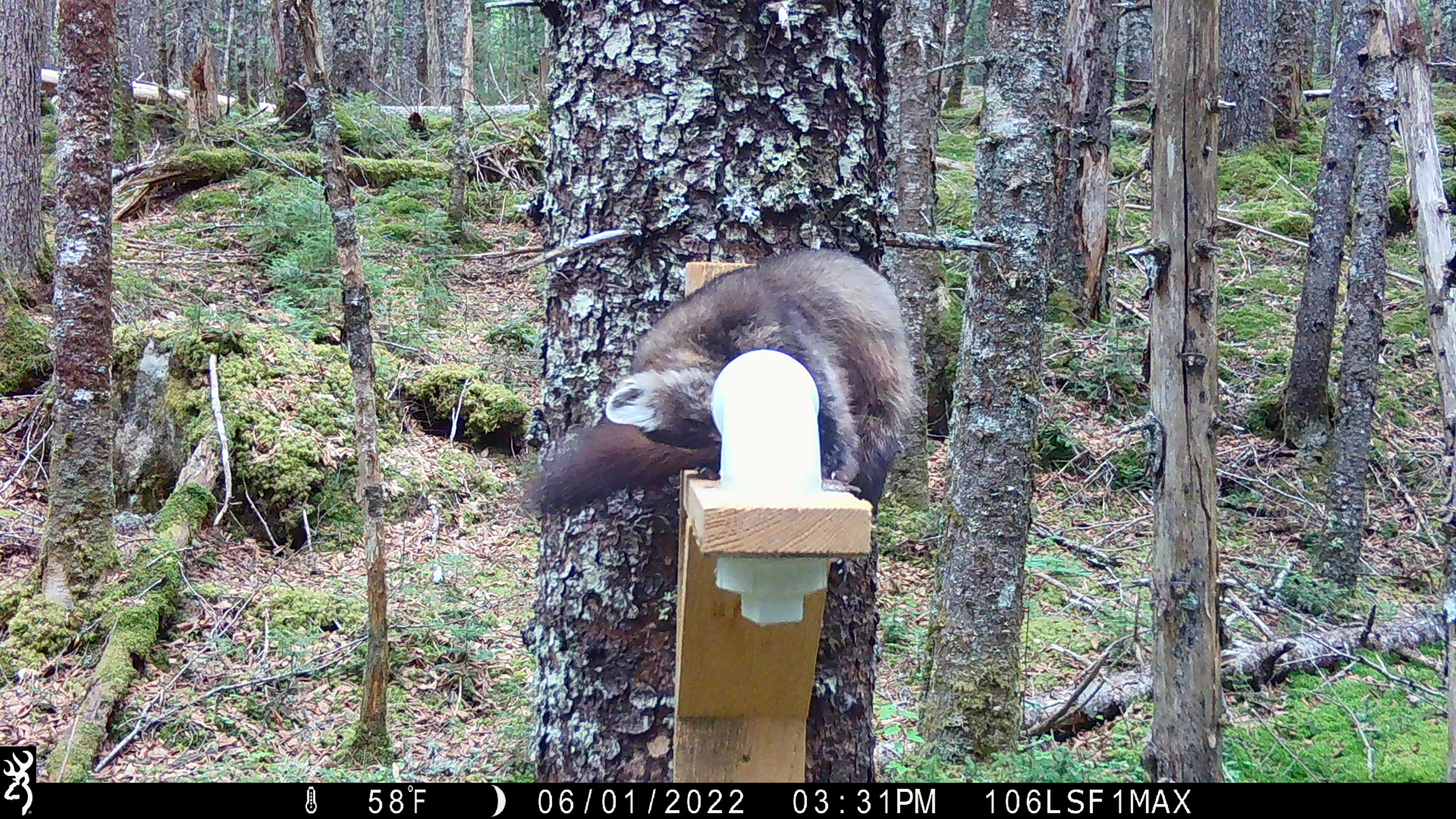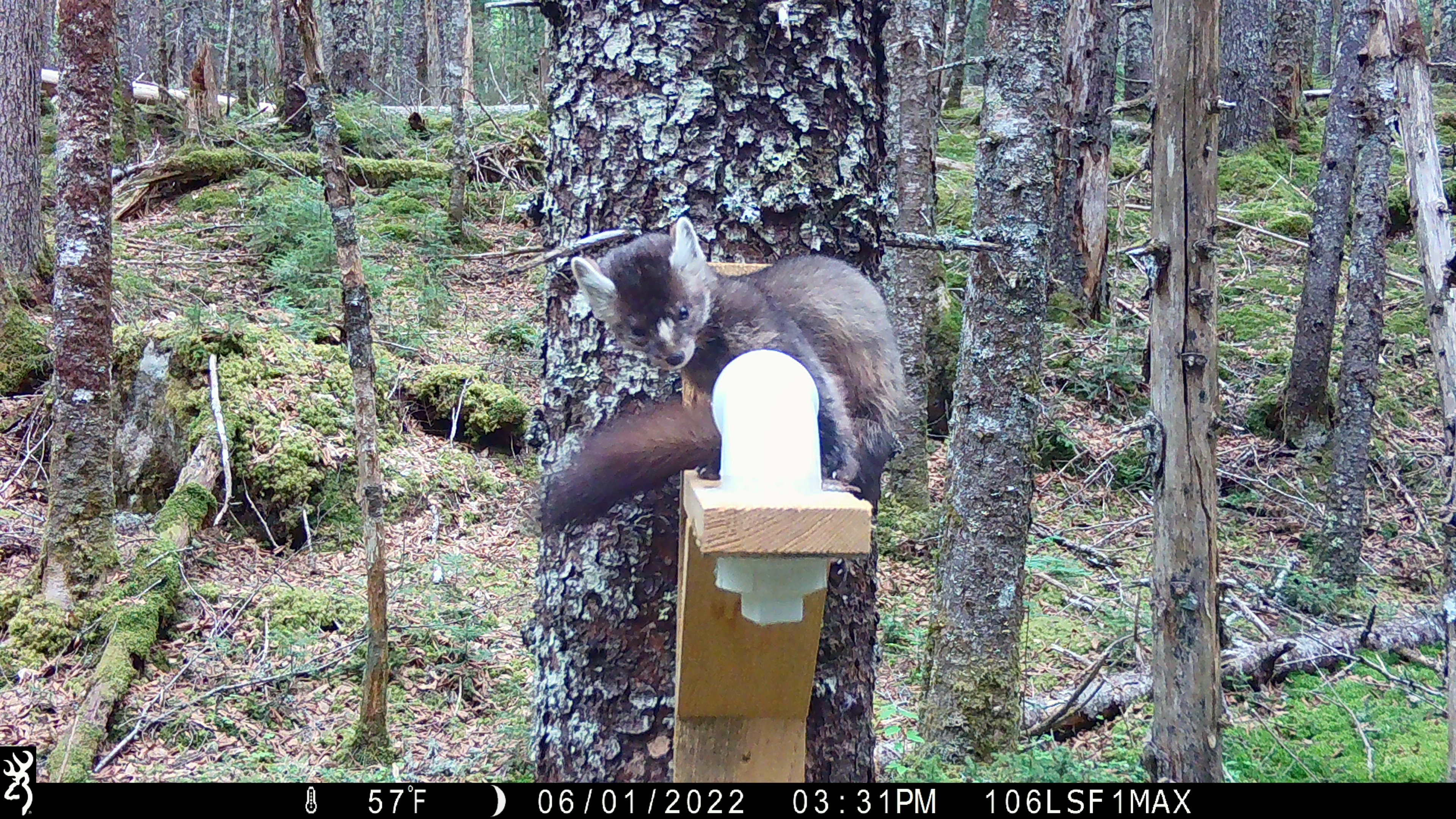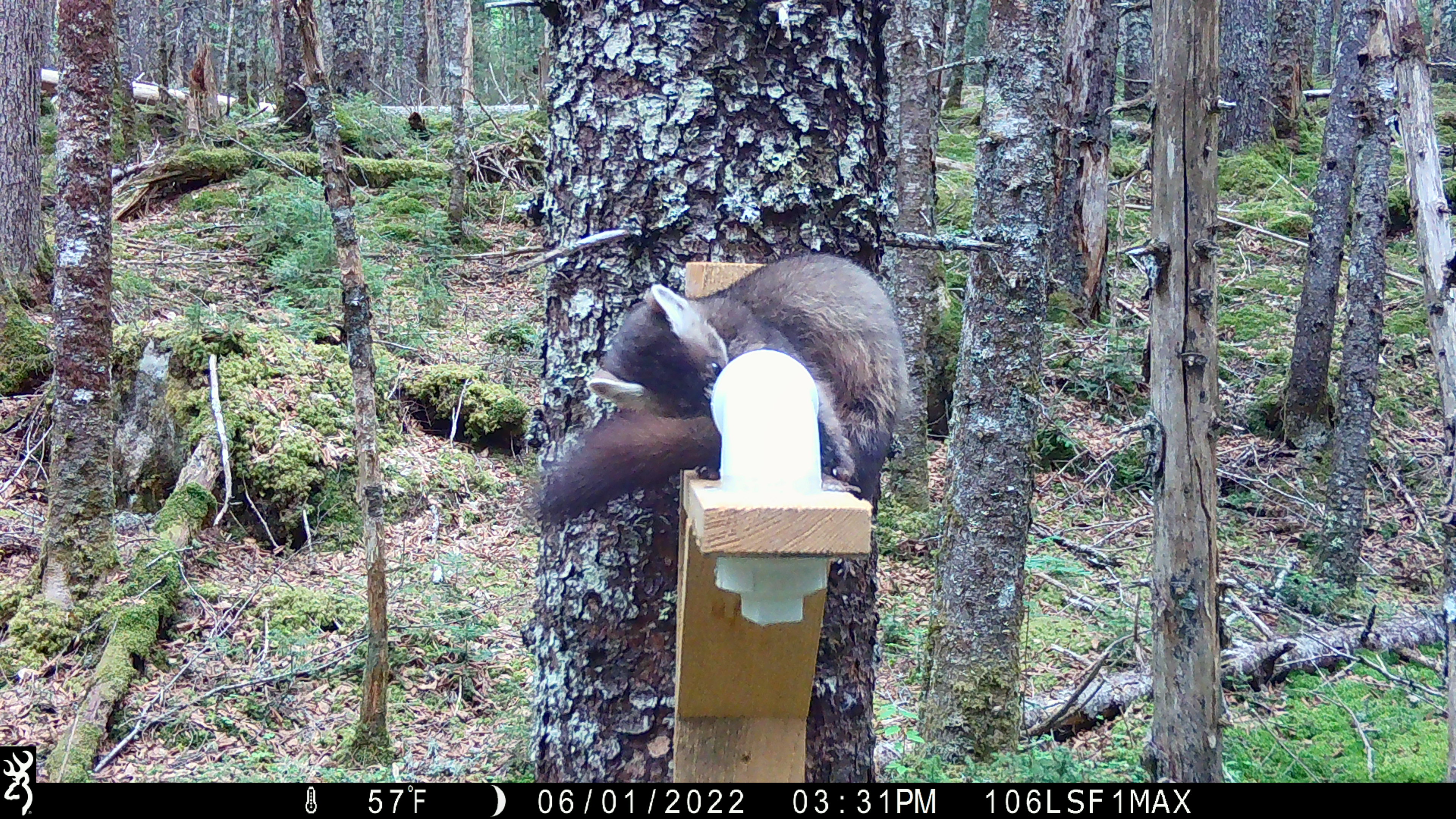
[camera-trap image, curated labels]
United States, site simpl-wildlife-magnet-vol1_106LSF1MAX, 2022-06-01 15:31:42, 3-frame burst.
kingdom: Animalia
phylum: Chordata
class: Mammalia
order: Carnivora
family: Mustelidae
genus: Martes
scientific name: Martes americana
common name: american marten